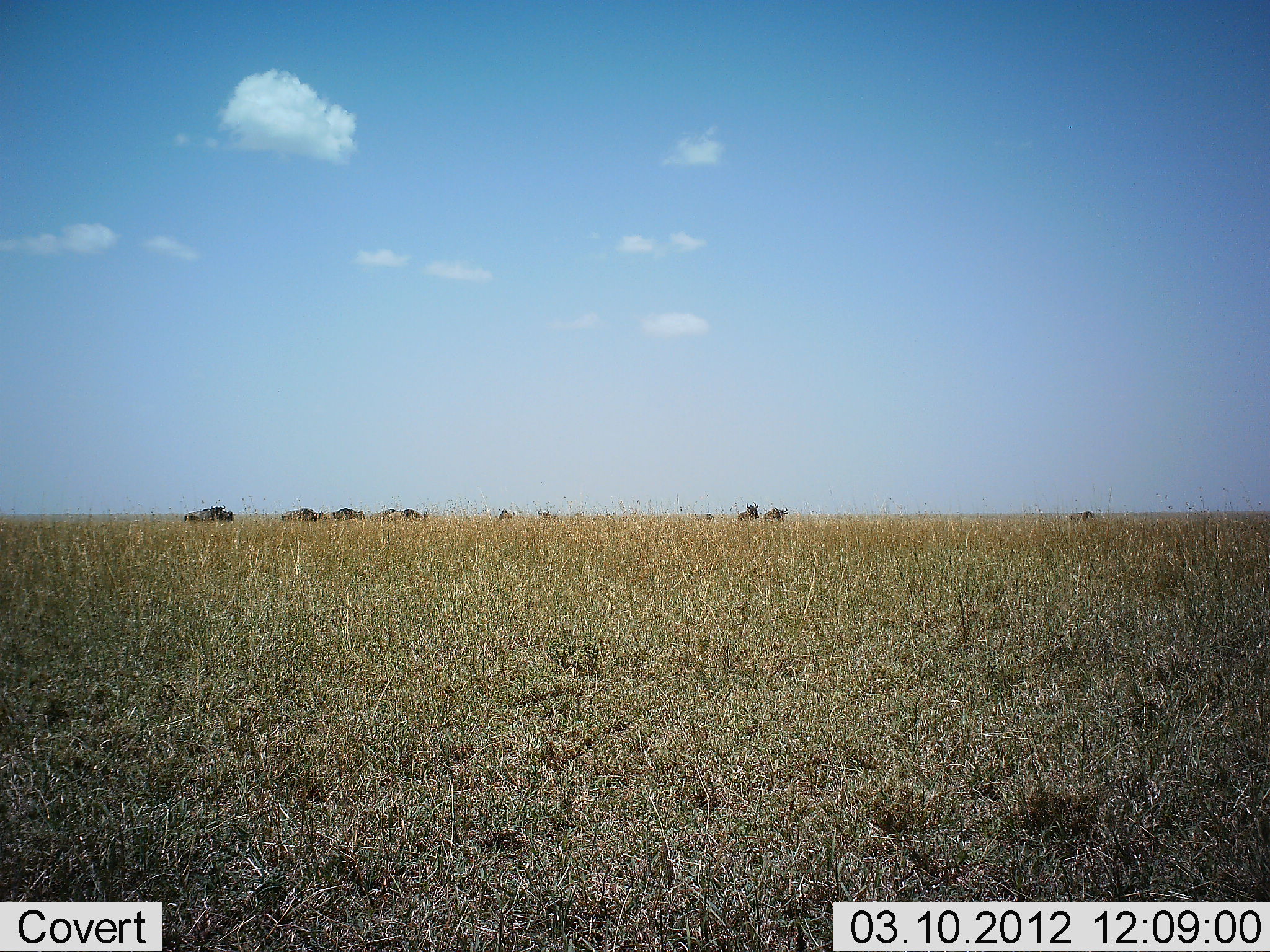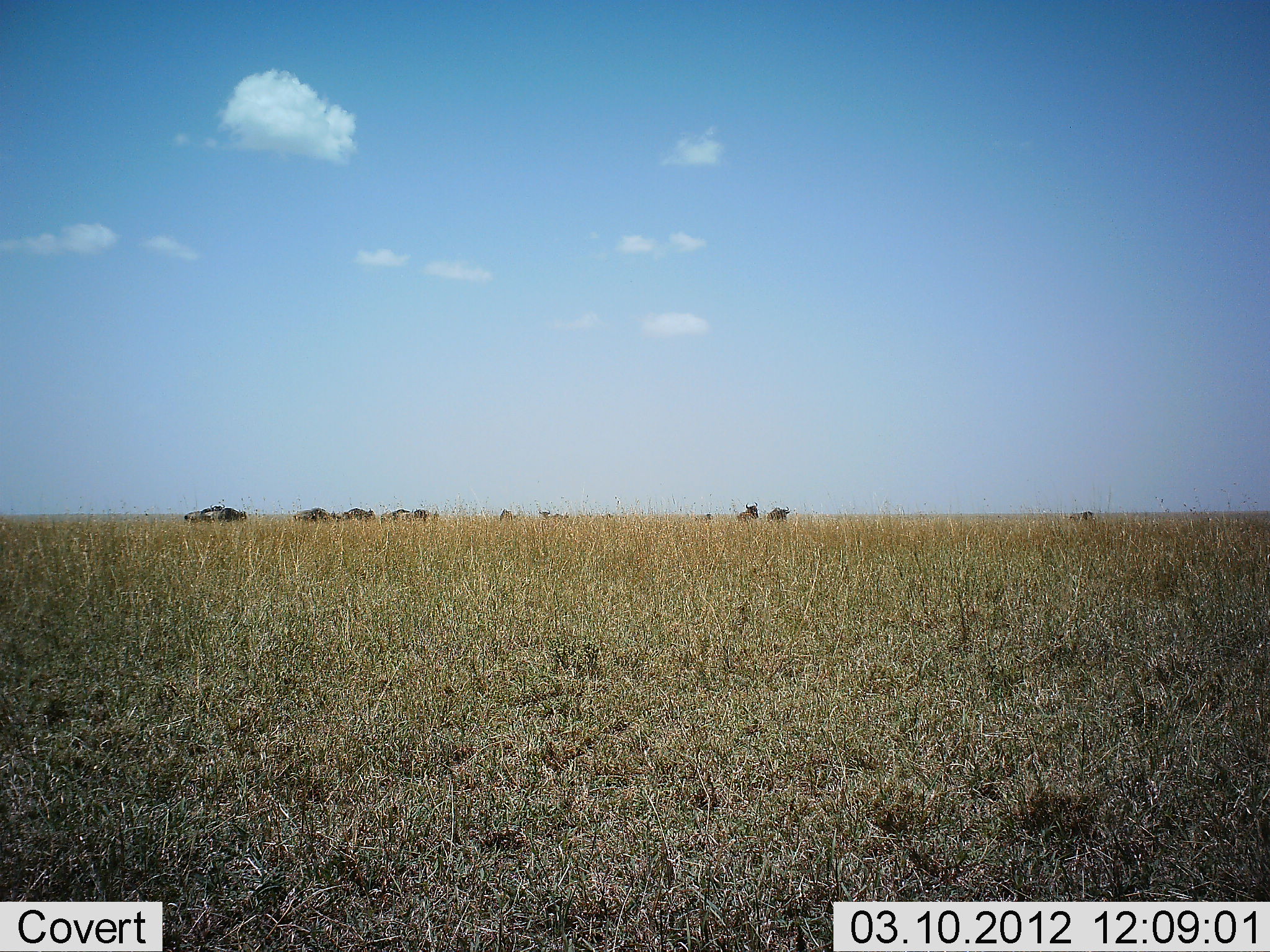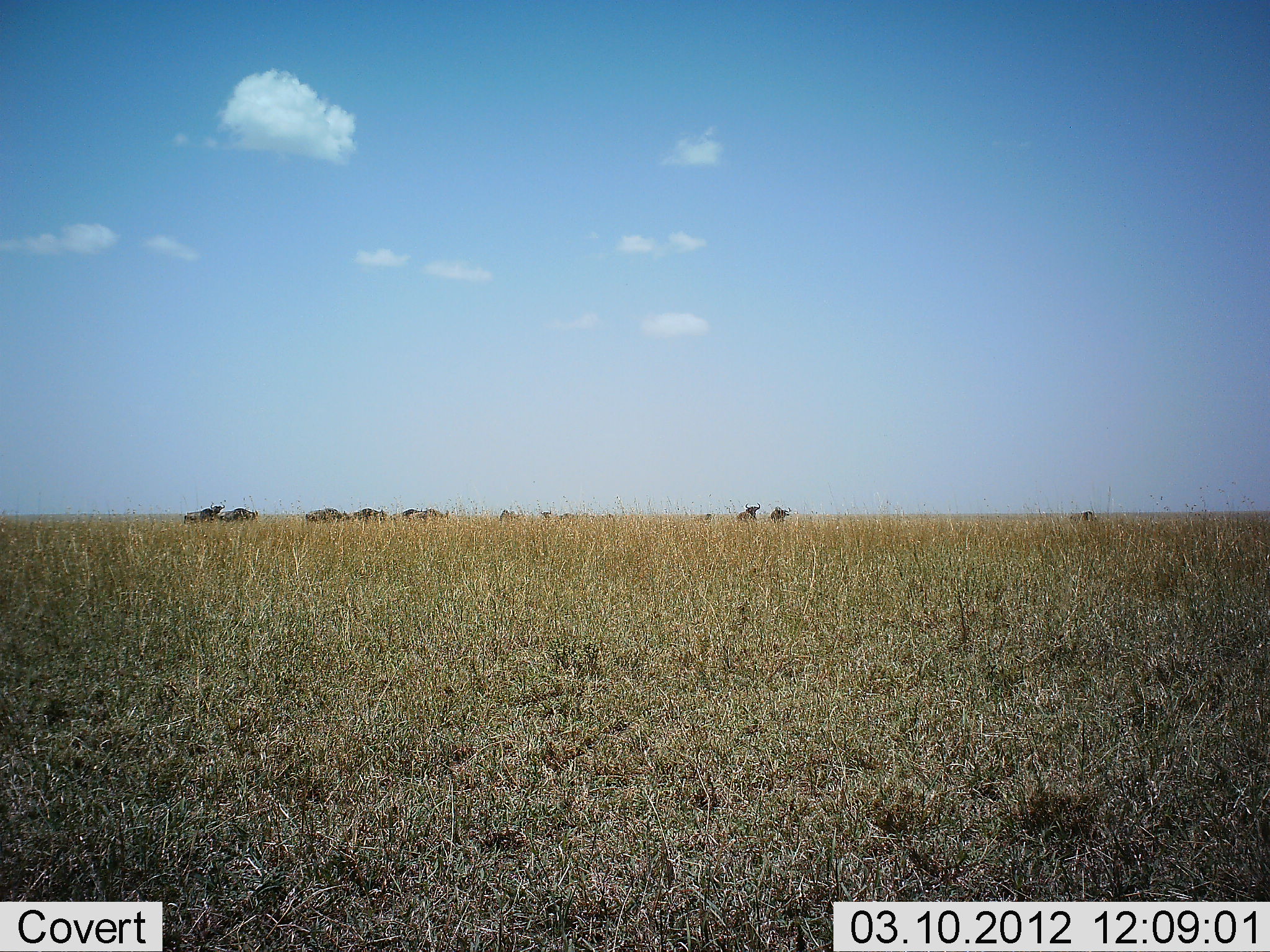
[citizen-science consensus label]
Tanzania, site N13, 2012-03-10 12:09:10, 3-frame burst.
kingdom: Animalia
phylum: Chordata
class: Mammalia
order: Artiodactyla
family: Bovidae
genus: Connochaetes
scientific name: Connochaetes taurinus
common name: blue wildebeest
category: wildebeest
Wildebeest (blue wildebeest) (Connochaetes taurinus), count 11-50. Behavior (volunteer vote fractions): standing 62%, resting 0%, moving 92%, interacting 0%. Young present (vote fraction): 8%. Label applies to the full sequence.